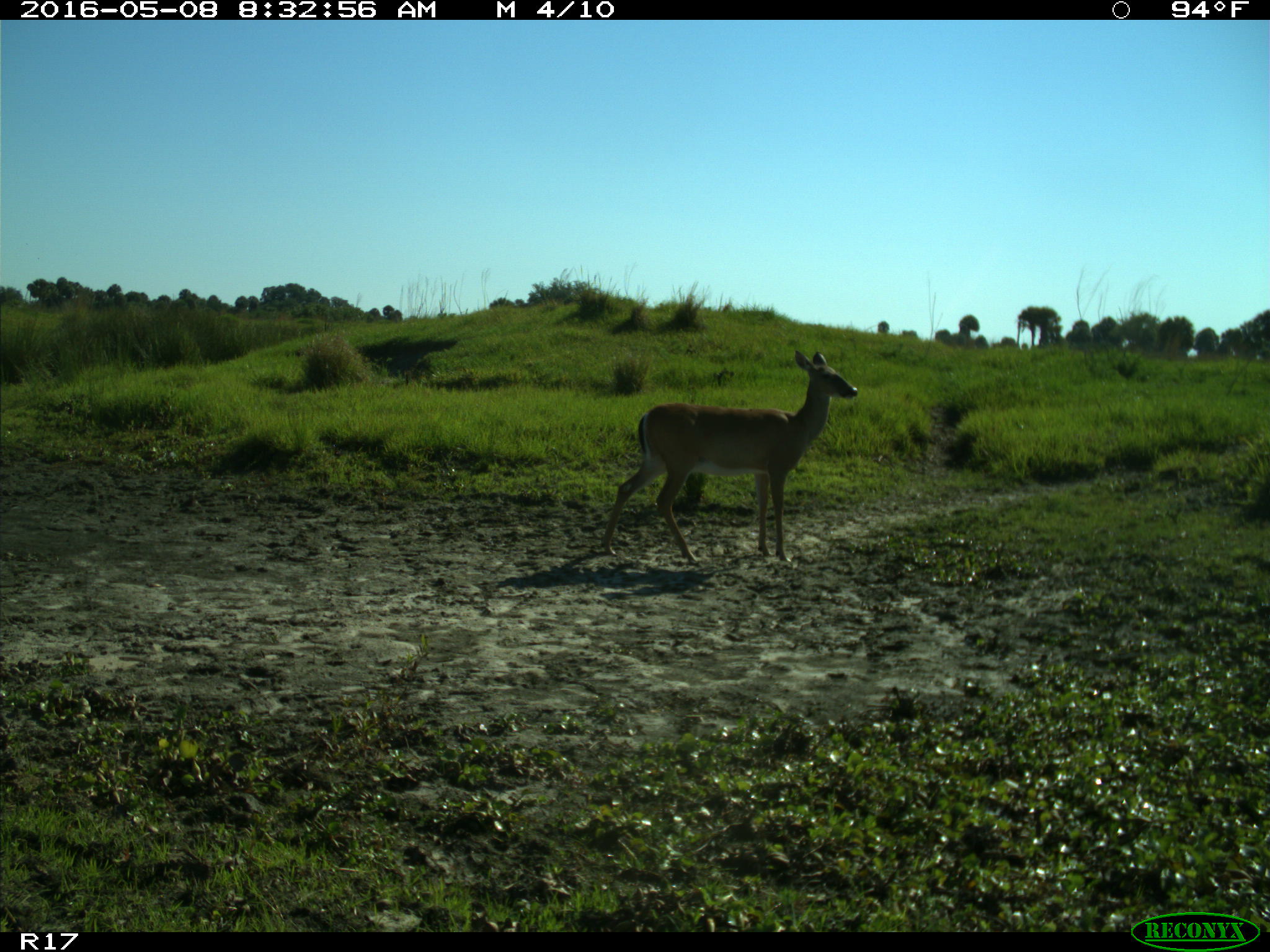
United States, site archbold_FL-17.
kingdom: Animalia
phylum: Chordata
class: Mammalia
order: Artiodactyla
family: Cervidae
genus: Odocoileus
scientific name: Odocoileus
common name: deer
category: unidentified deer